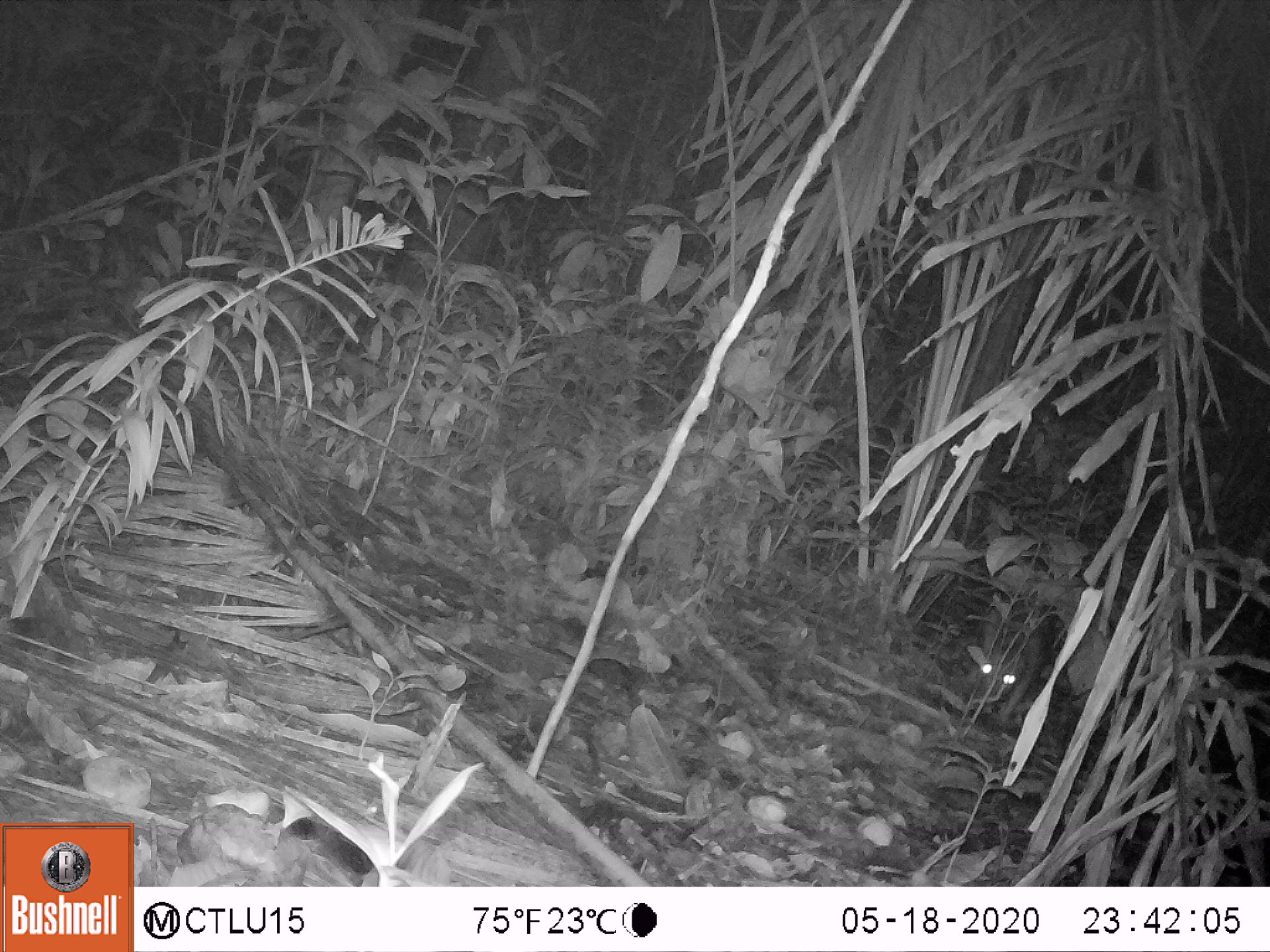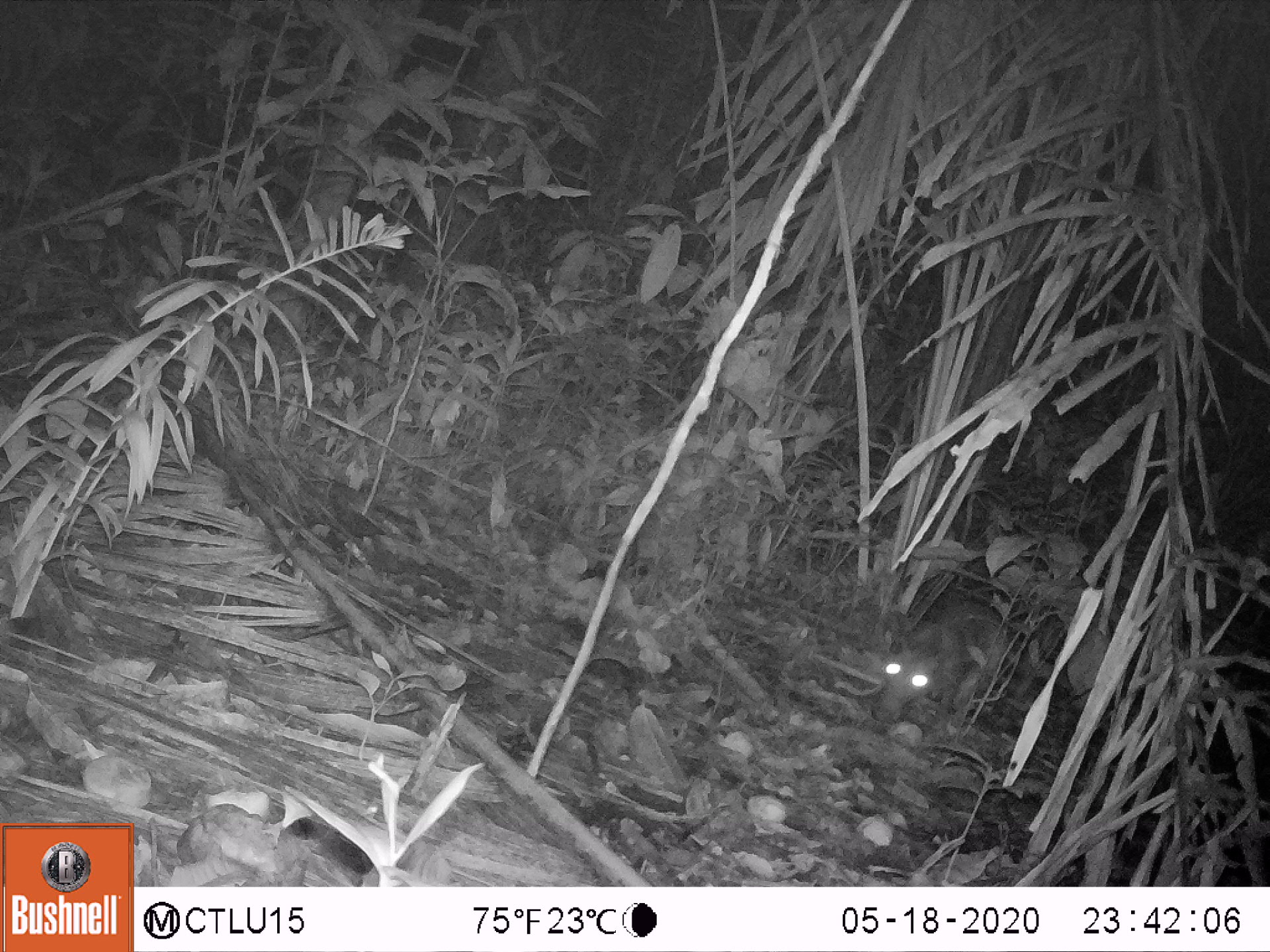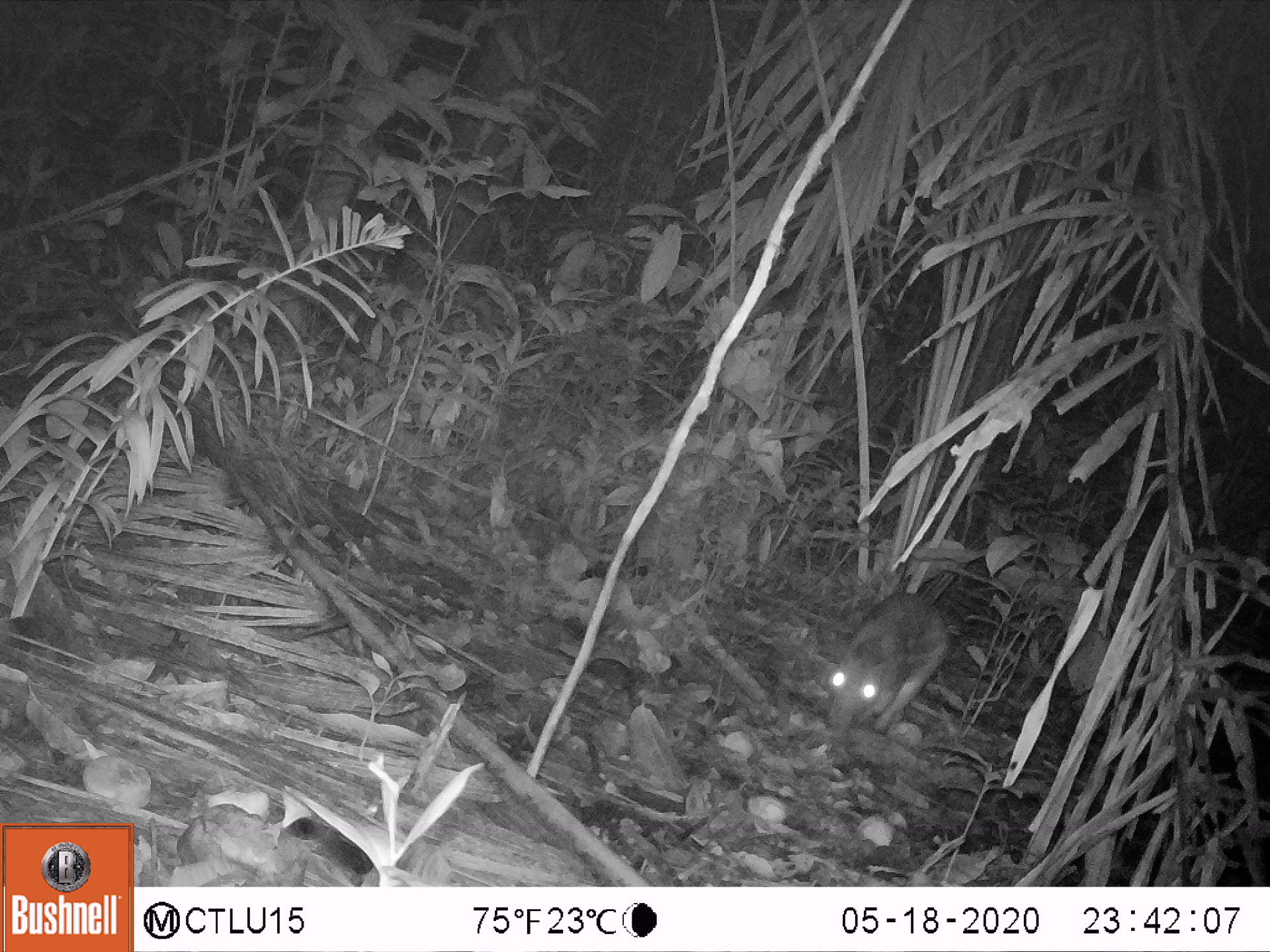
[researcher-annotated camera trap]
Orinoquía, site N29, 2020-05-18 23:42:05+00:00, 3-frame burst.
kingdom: Animalia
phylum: Chordata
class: Mammalia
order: Rodentia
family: Cuniculidae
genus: Cuniculus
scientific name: Cuniculus paca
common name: spotted paca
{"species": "spotted paca (Cuniculus paca)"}